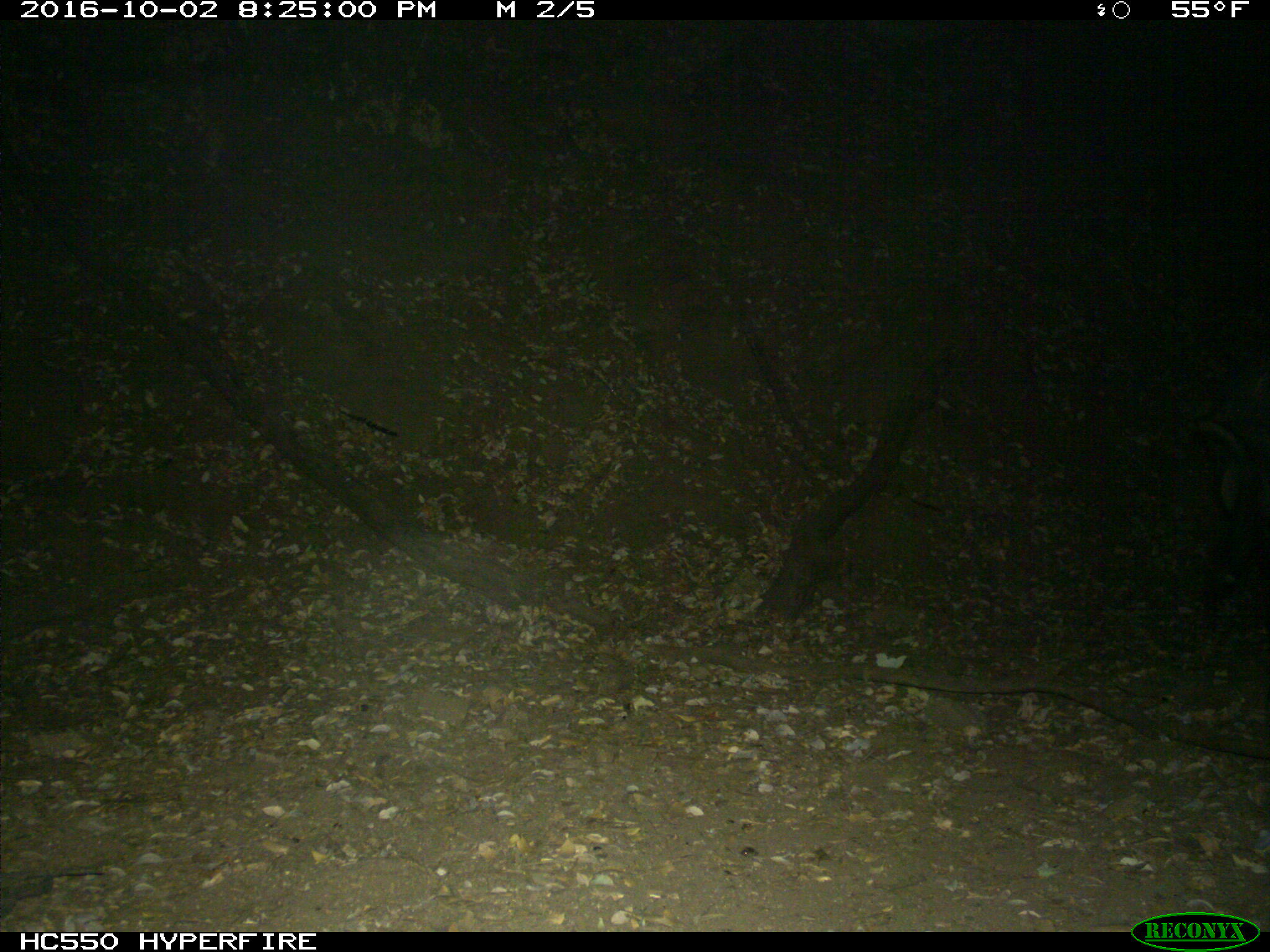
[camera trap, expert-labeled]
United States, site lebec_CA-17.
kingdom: Animalia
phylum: Chordata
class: Mammalia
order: Artiodactyla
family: Suidae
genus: Sus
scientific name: Sus scrofa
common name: wild boar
Sus scrofa (wild boar).